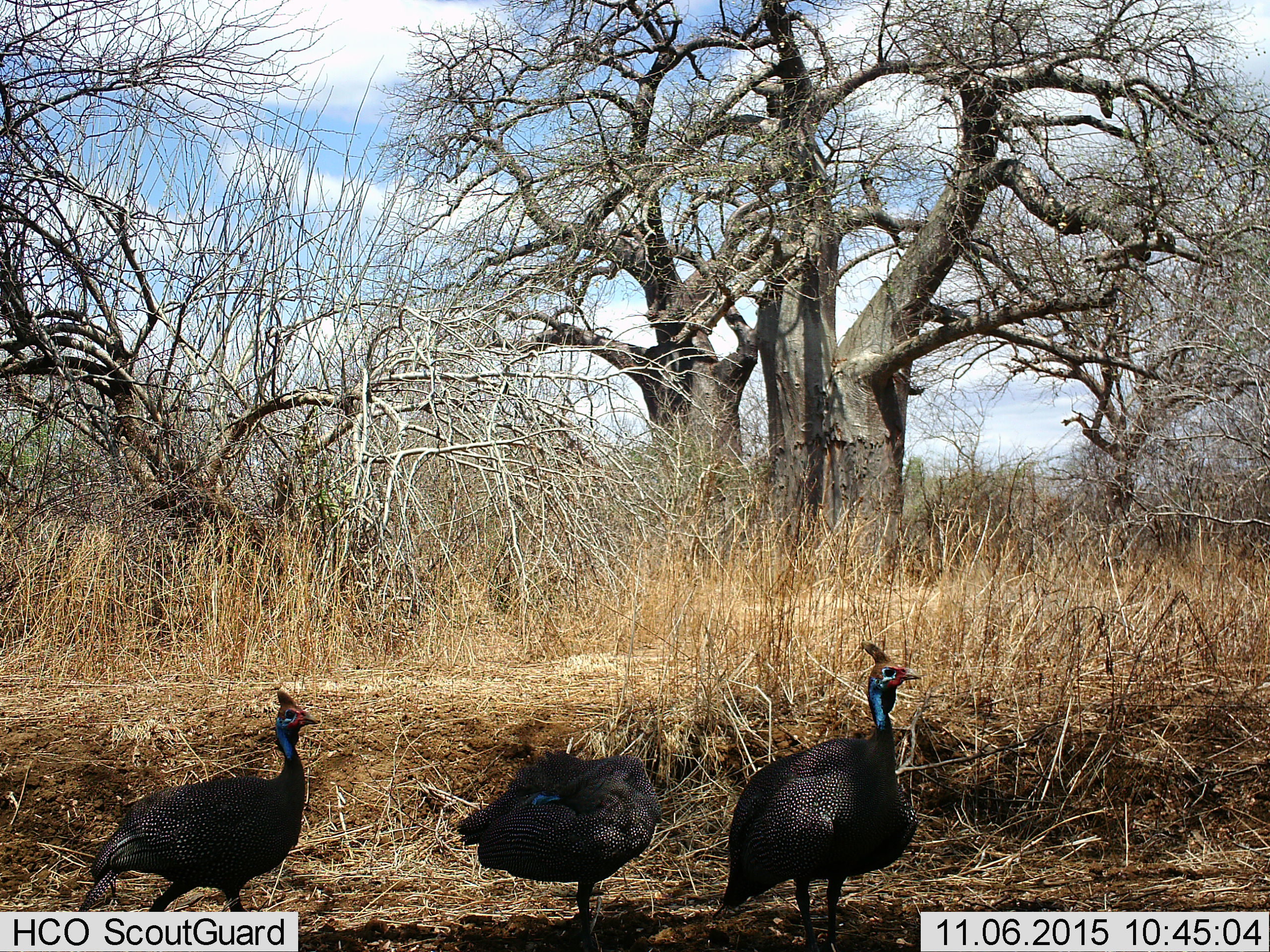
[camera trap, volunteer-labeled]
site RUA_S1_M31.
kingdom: Animalia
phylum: Chordata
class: Aves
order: Galliformes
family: Numididae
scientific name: Numididae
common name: guineafowl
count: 3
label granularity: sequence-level